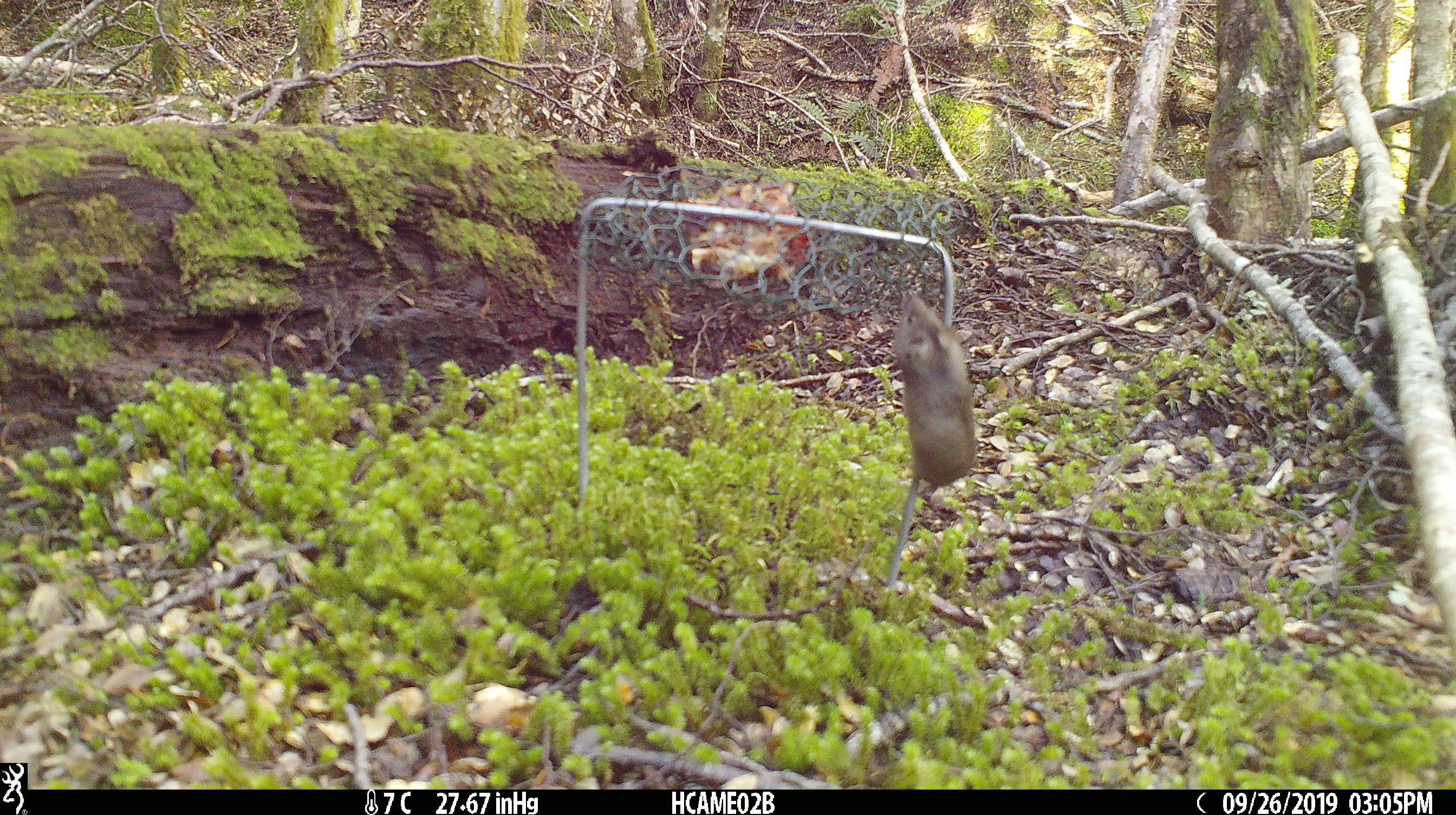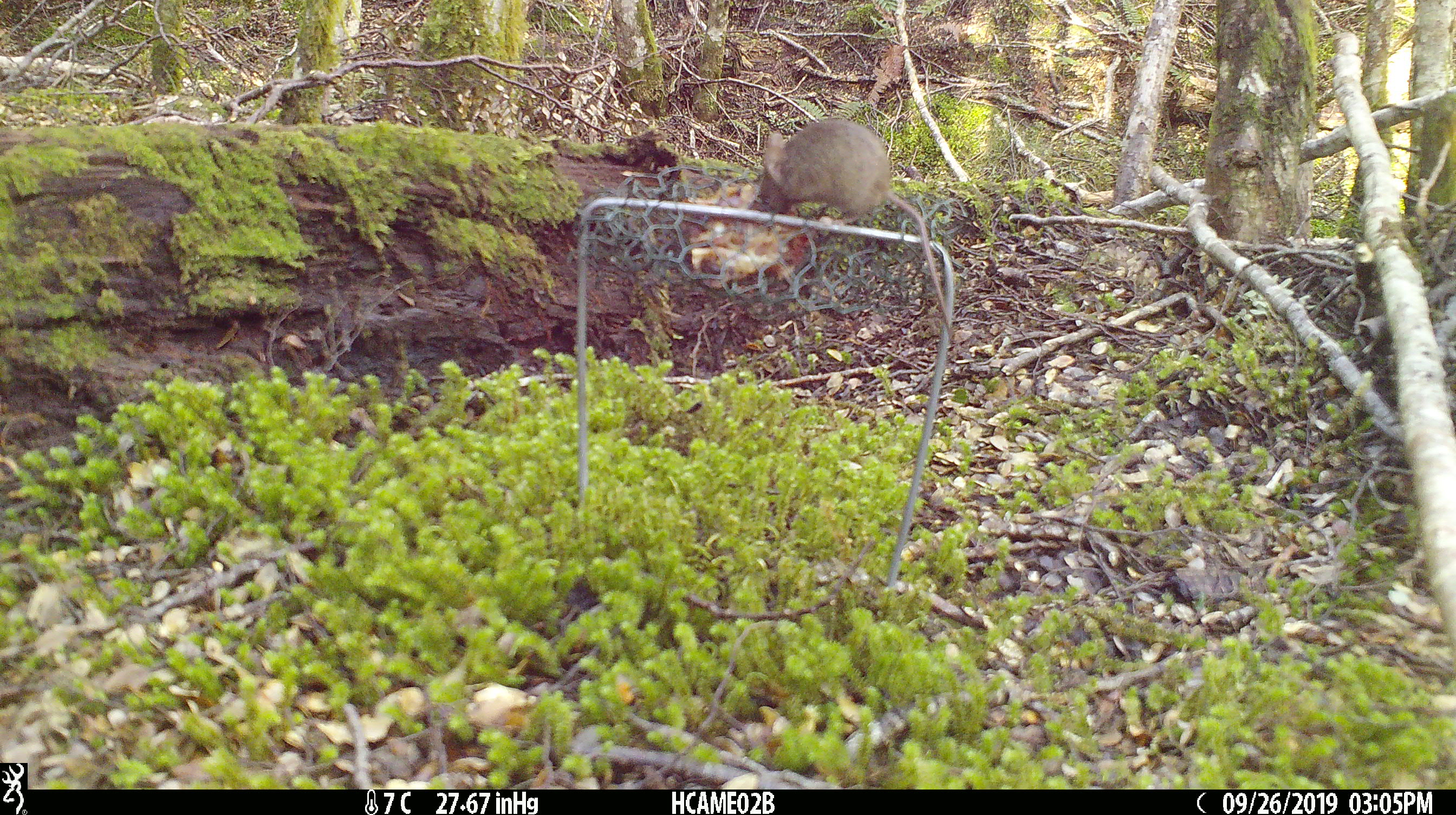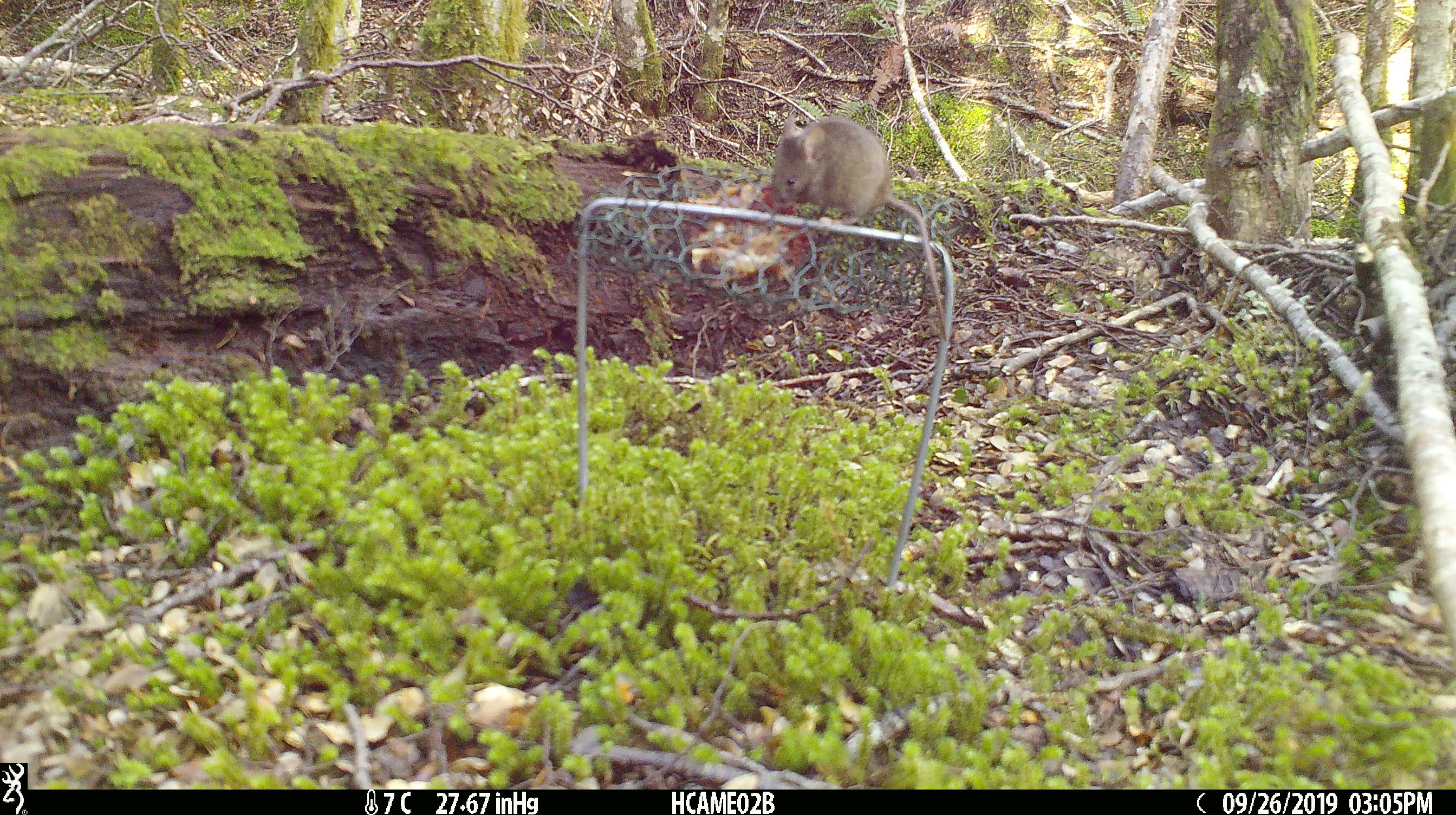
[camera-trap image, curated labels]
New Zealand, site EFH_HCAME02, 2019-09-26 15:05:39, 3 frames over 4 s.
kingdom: Animalia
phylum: Chordata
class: Mammalia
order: Rodentia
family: Muridae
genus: Mus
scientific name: Mus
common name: mouse